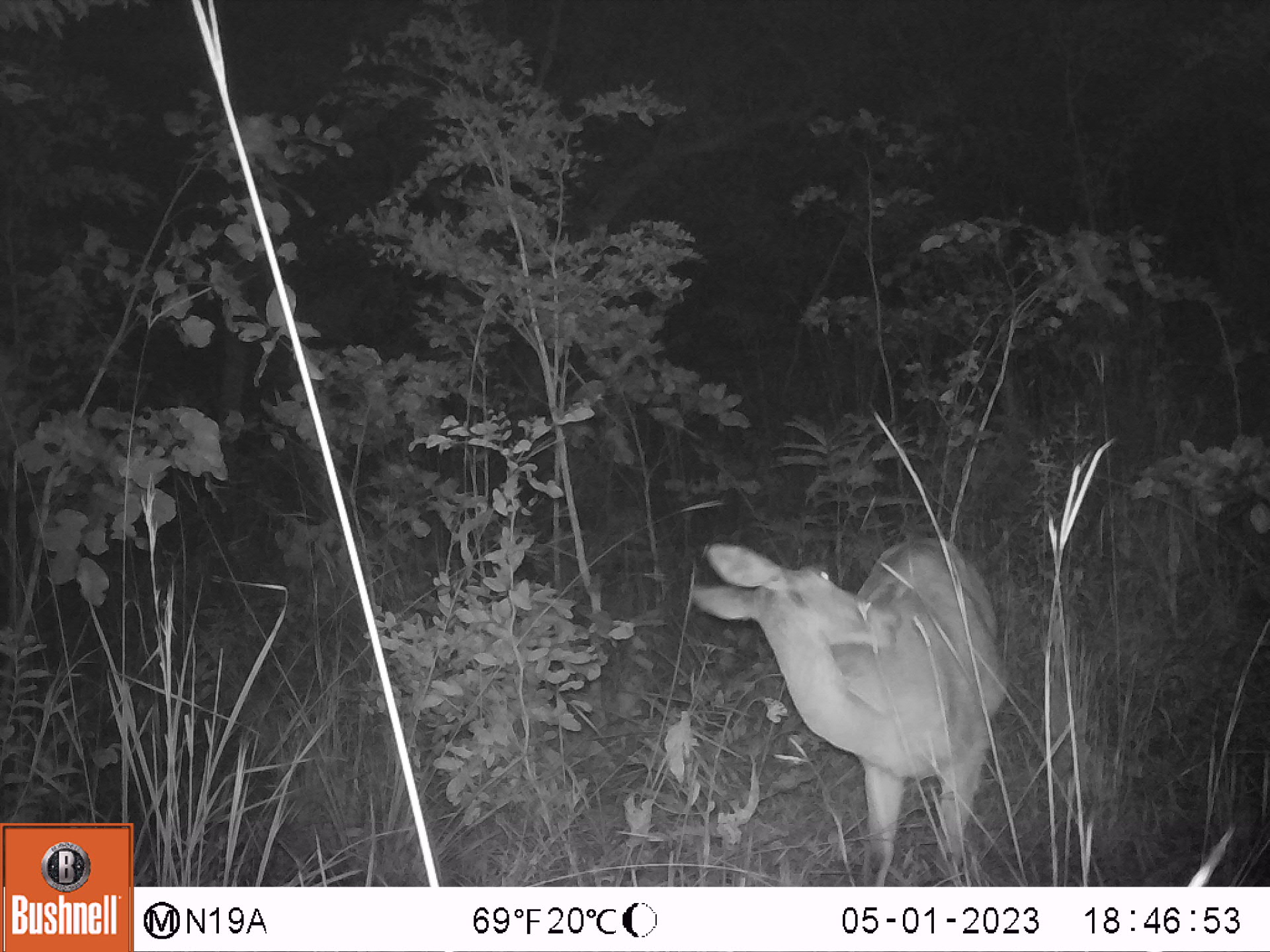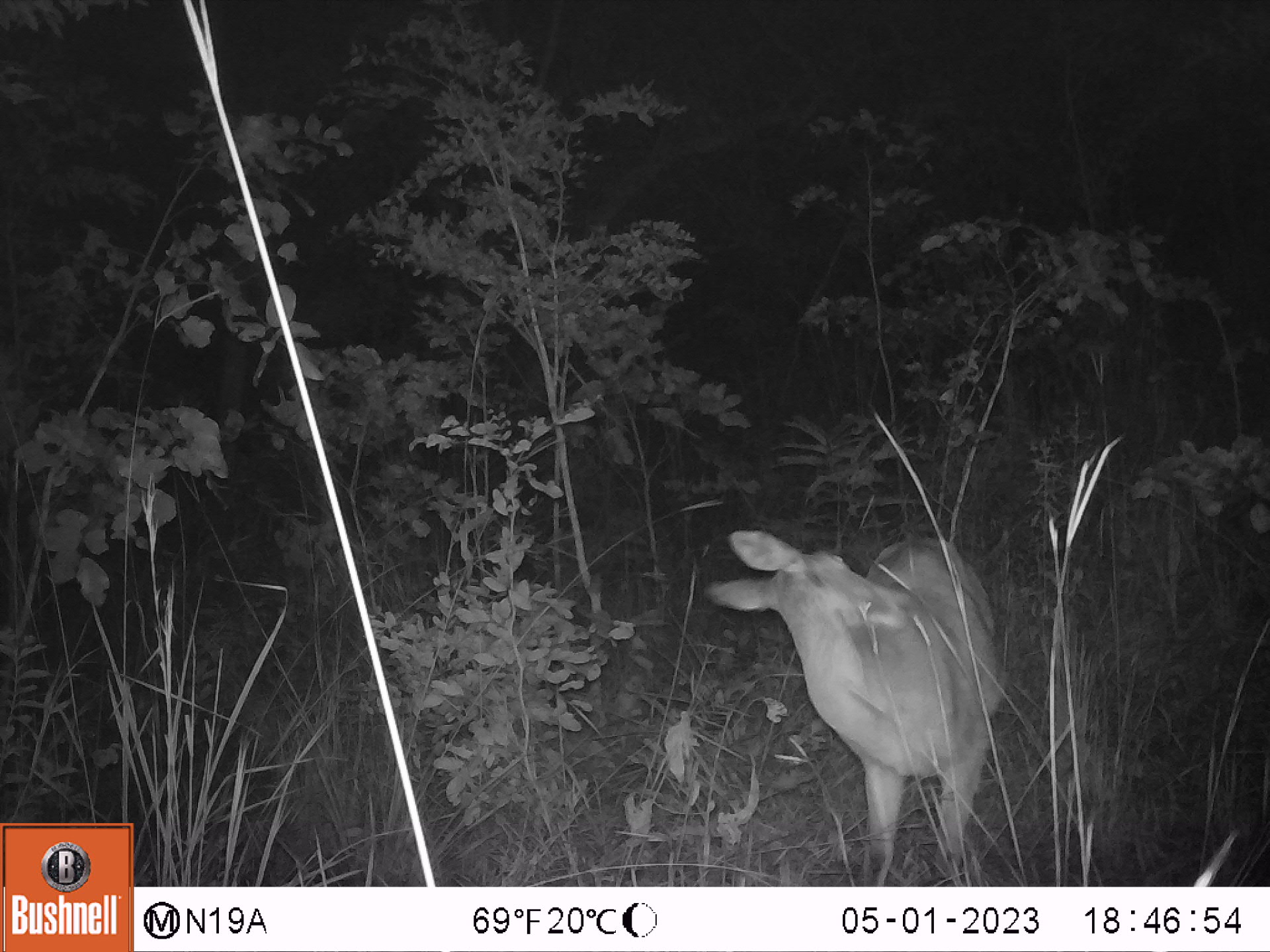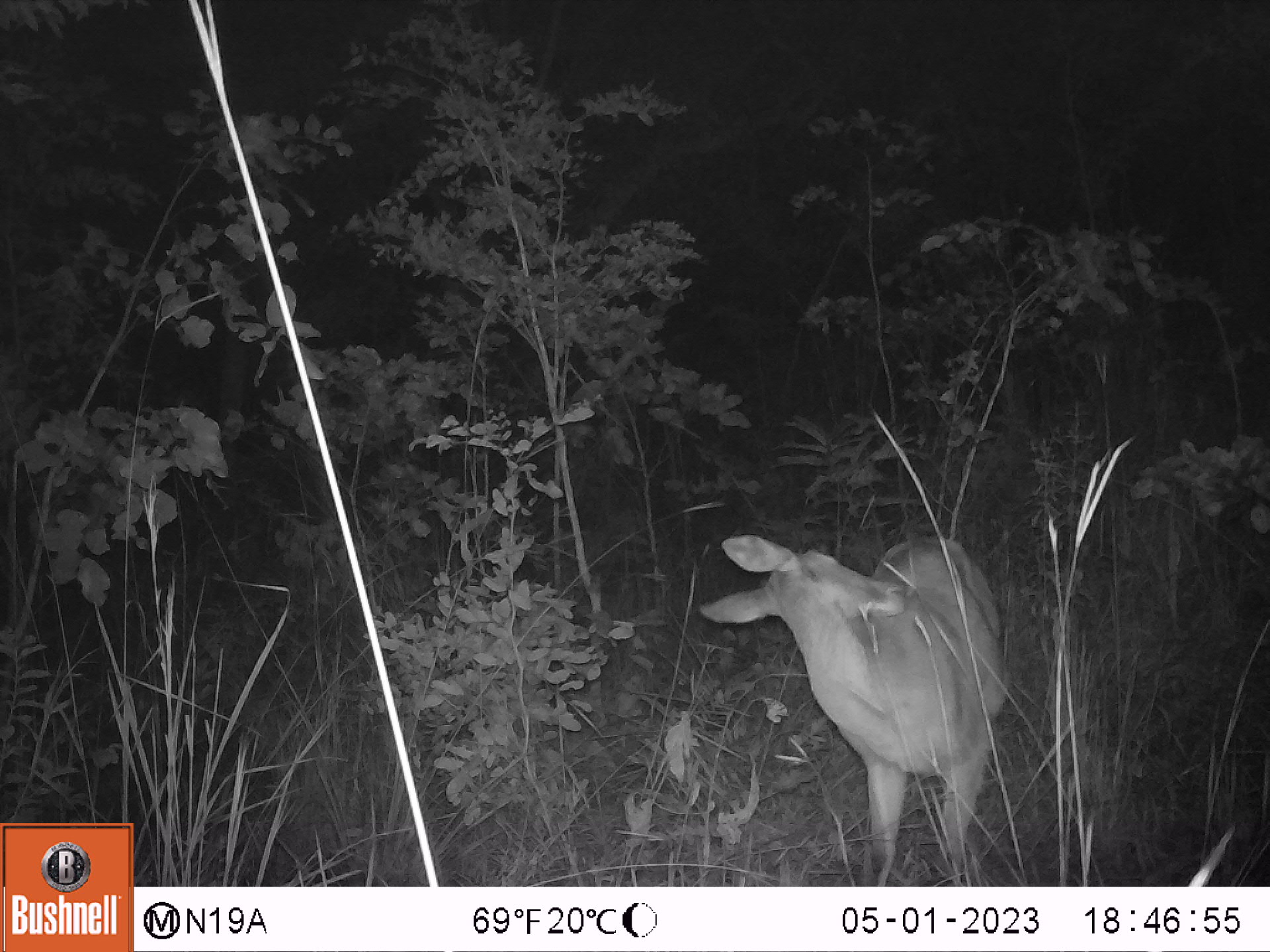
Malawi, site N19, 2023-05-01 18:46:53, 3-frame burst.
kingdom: Animalia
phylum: Chordata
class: Mammalia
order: Artiodactyla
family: Bovidae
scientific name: Antilopinae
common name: small antelope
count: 1